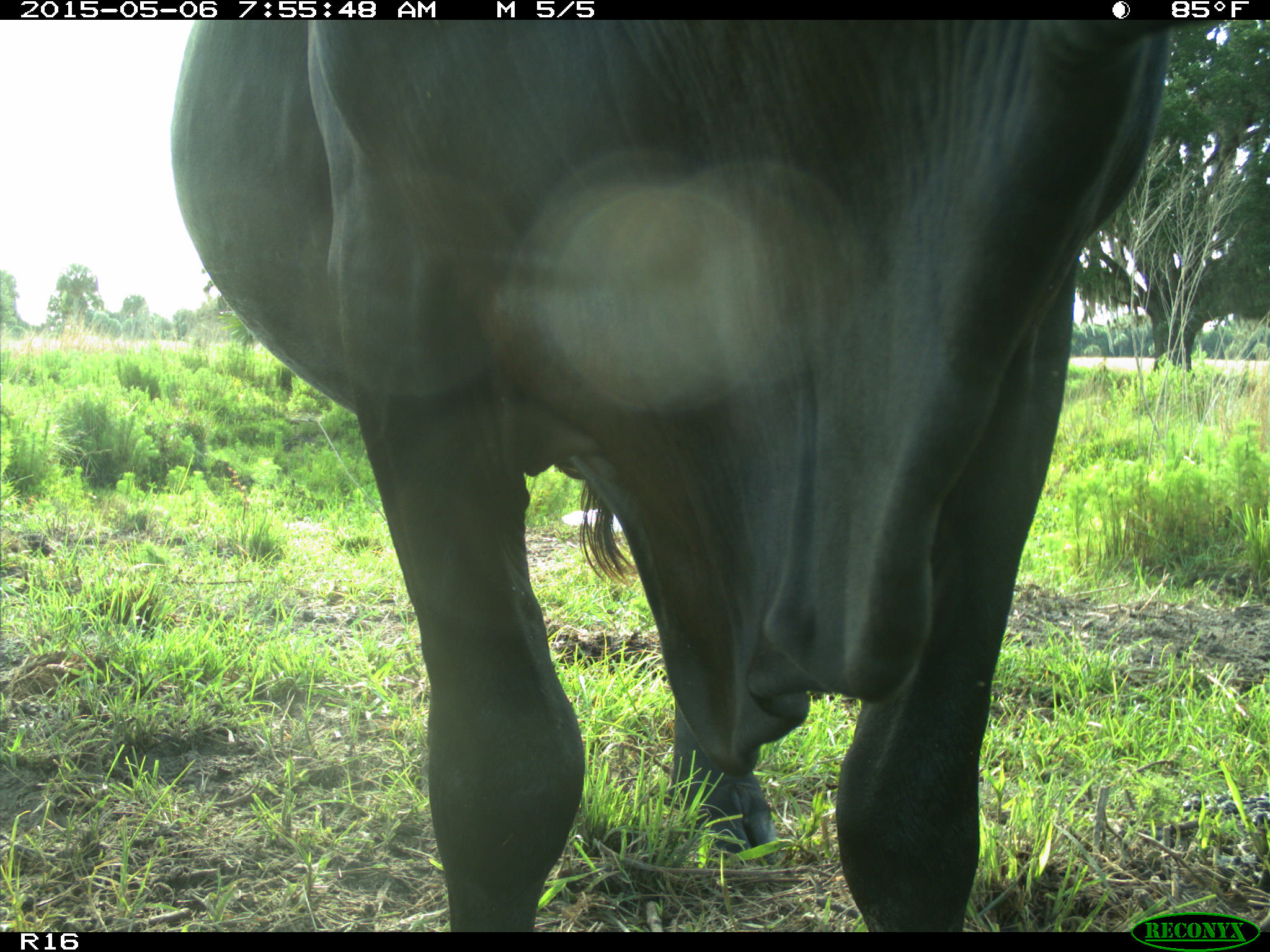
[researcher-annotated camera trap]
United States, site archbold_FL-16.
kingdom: Animalia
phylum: Chordata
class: Mammalia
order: Artiodactyla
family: Bovidae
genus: Bos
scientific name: Bos taurus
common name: domestic cow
Bos taurus (domestic cow).